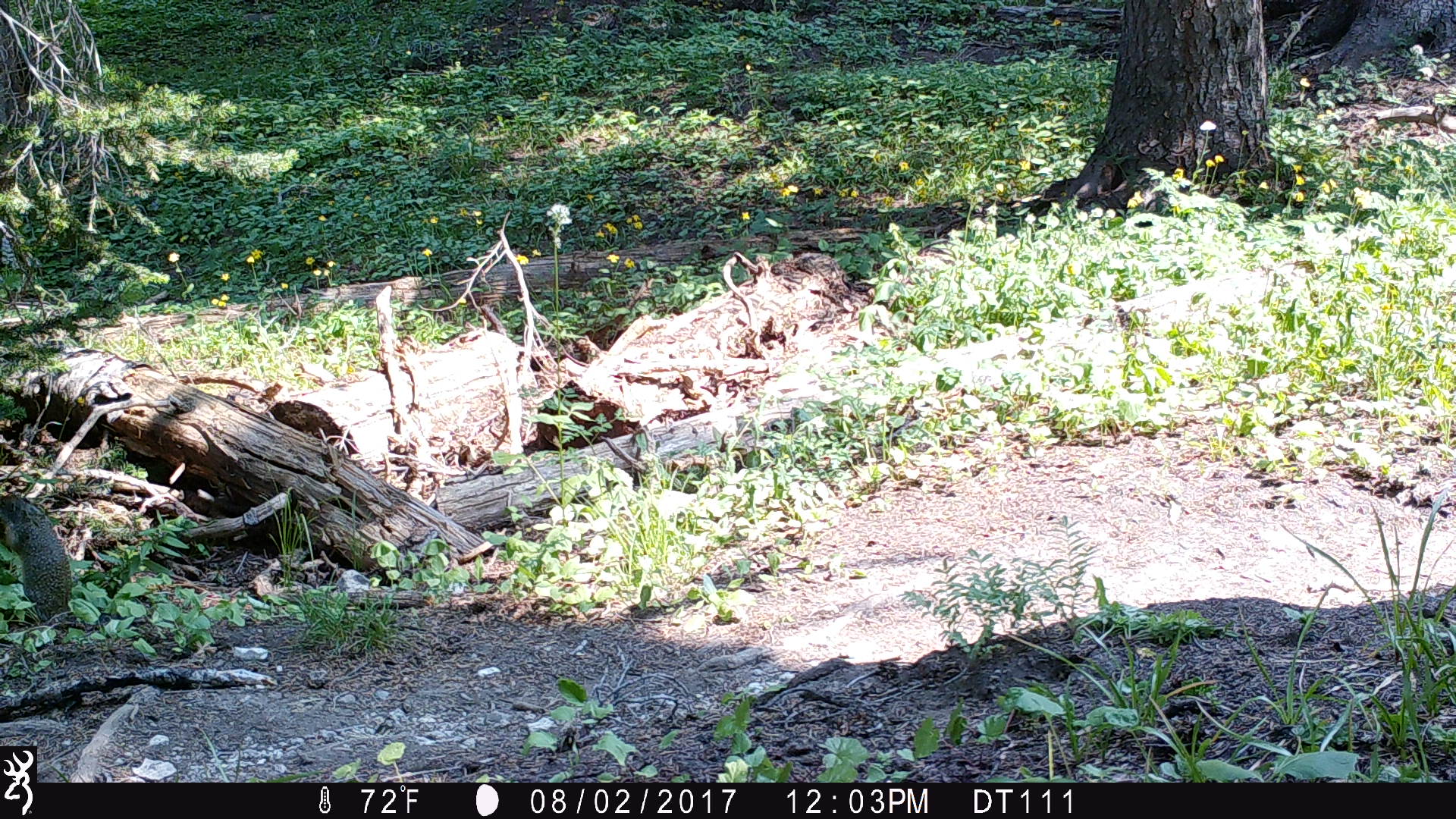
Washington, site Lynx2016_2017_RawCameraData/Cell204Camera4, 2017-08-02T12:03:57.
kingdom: Animalia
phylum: Chordata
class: Mammalia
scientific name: Mammalia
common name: small mammal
Small mammal (Mammalia). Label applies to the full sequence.